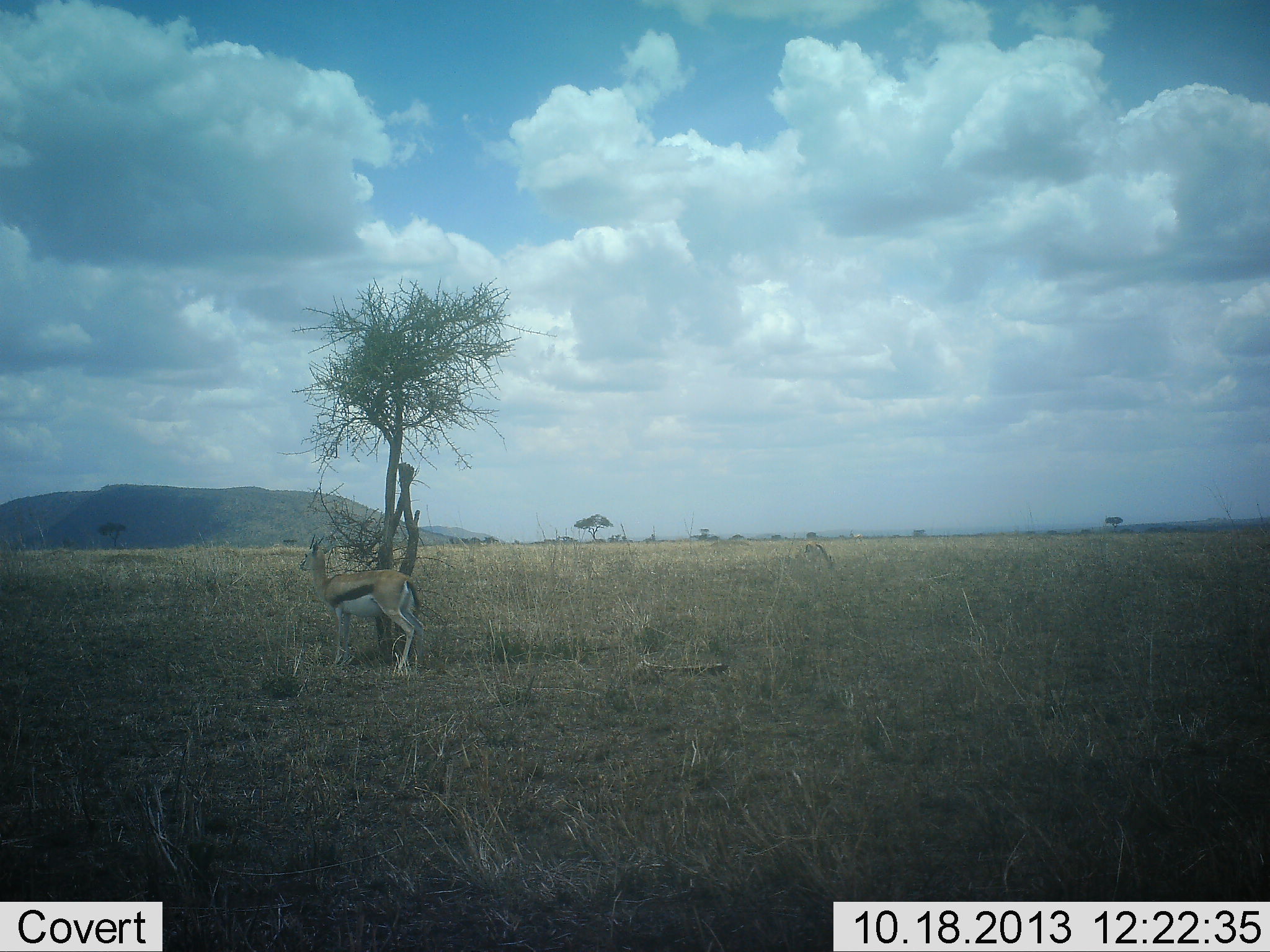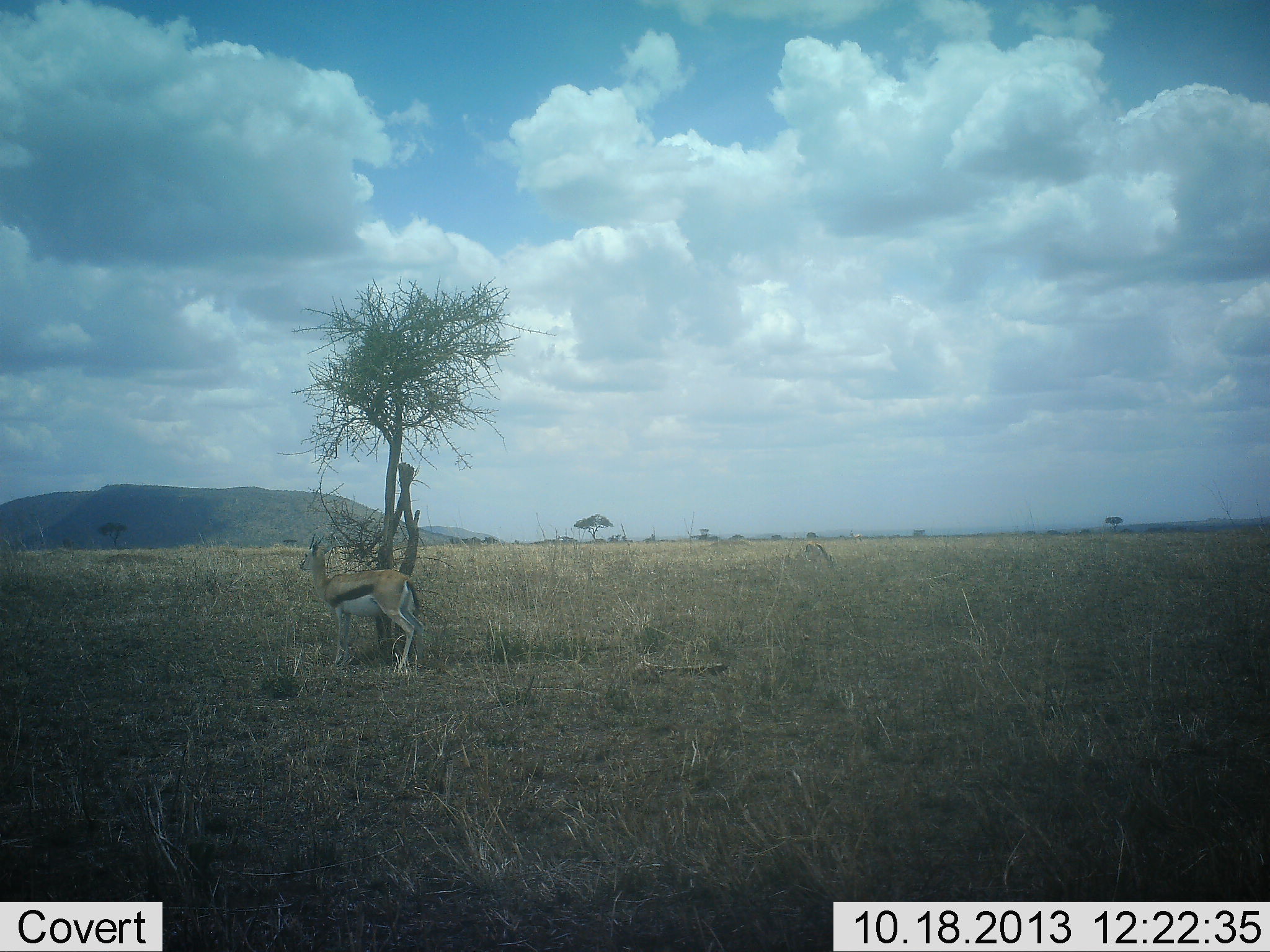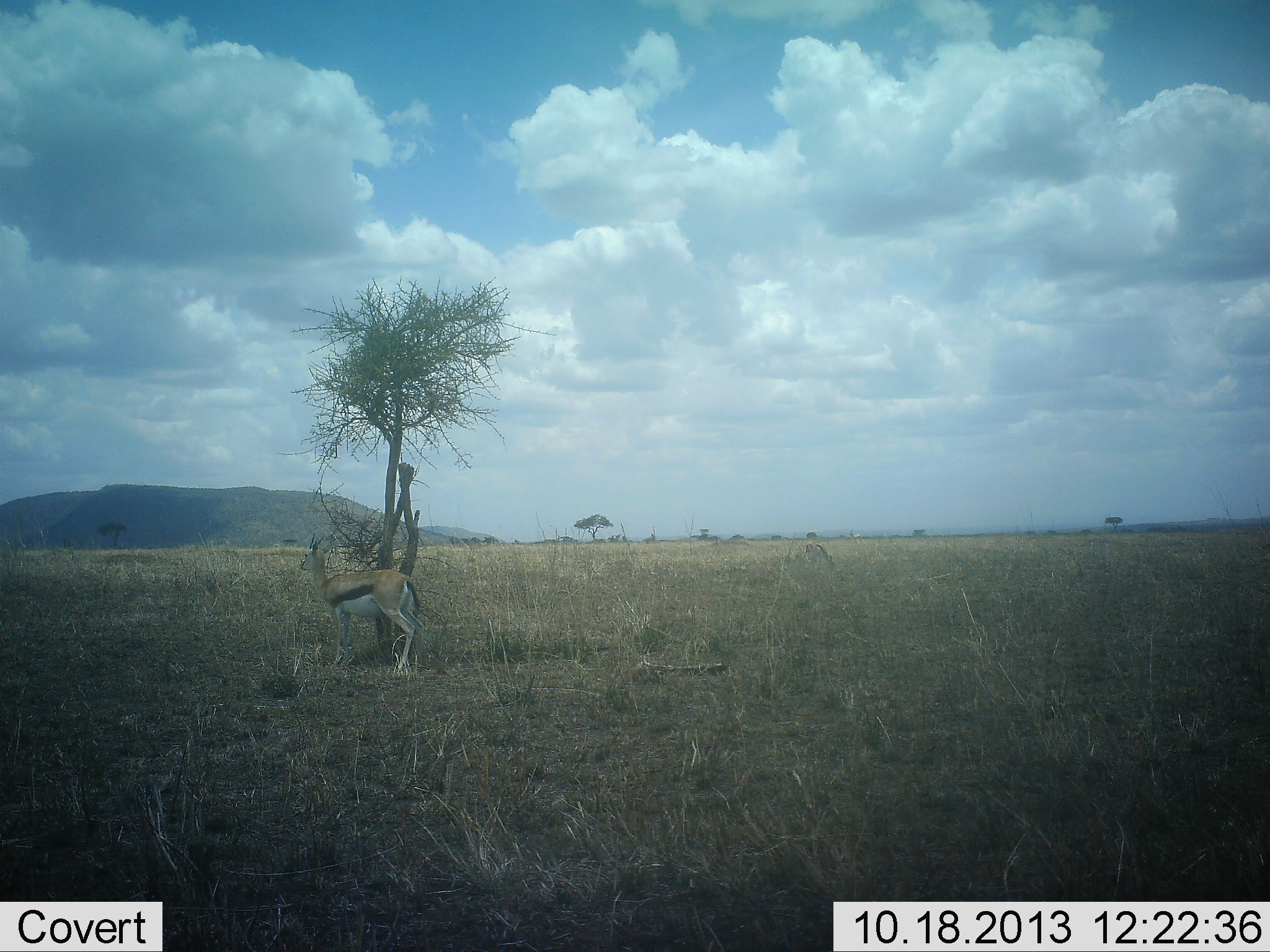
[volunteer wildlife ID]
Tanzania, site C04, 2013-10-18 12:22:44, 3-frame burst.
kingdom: Animalia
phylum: Chordata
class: Mammalia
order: Artiodactyla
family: Bovidae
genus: Eudorcas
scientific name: Eudorcas thomsonii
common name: thomson's gazelle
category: gazellethomsons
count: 1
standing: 100%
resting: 10%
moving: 0%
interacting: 0%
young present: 0%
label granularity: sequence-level